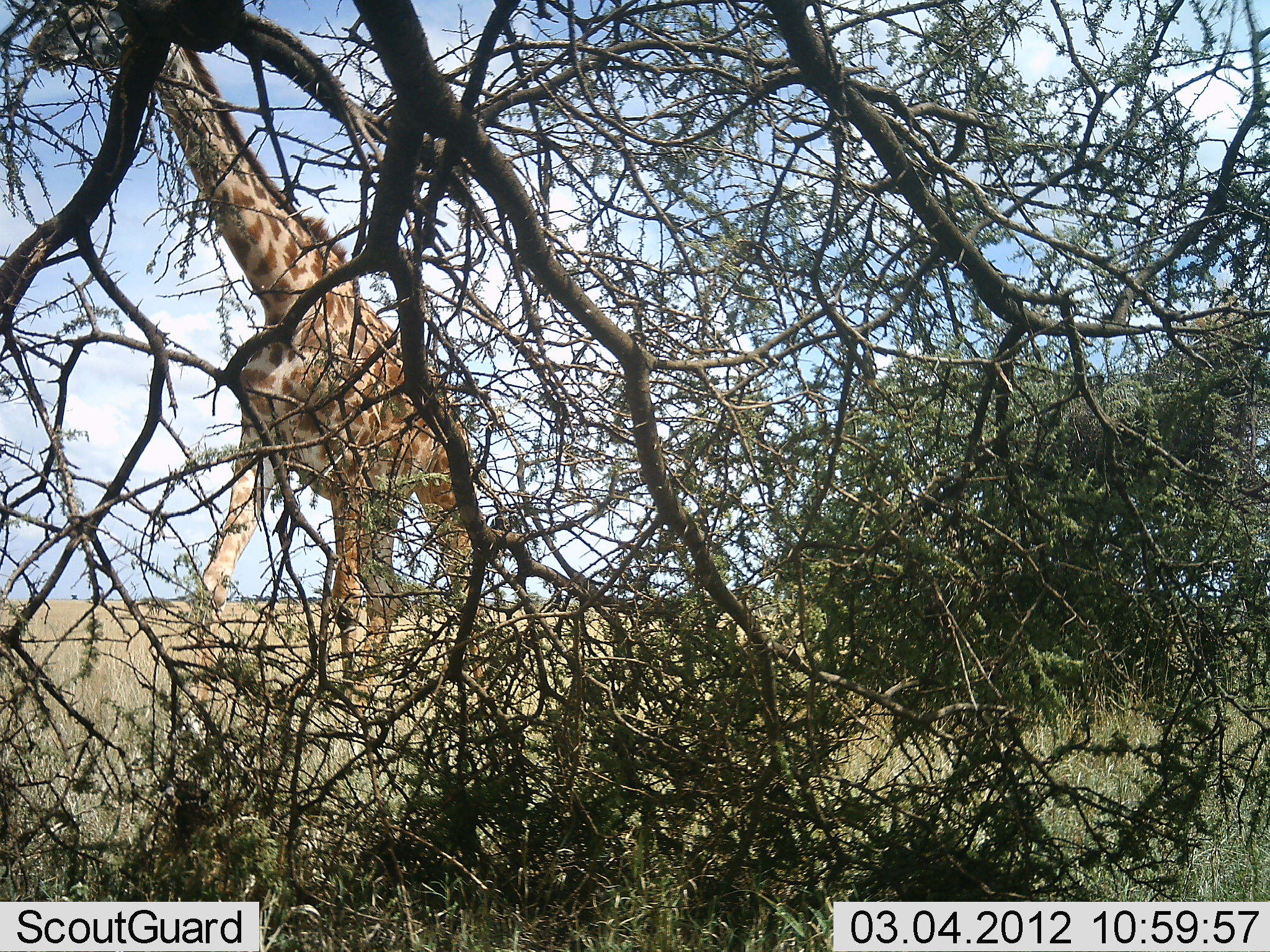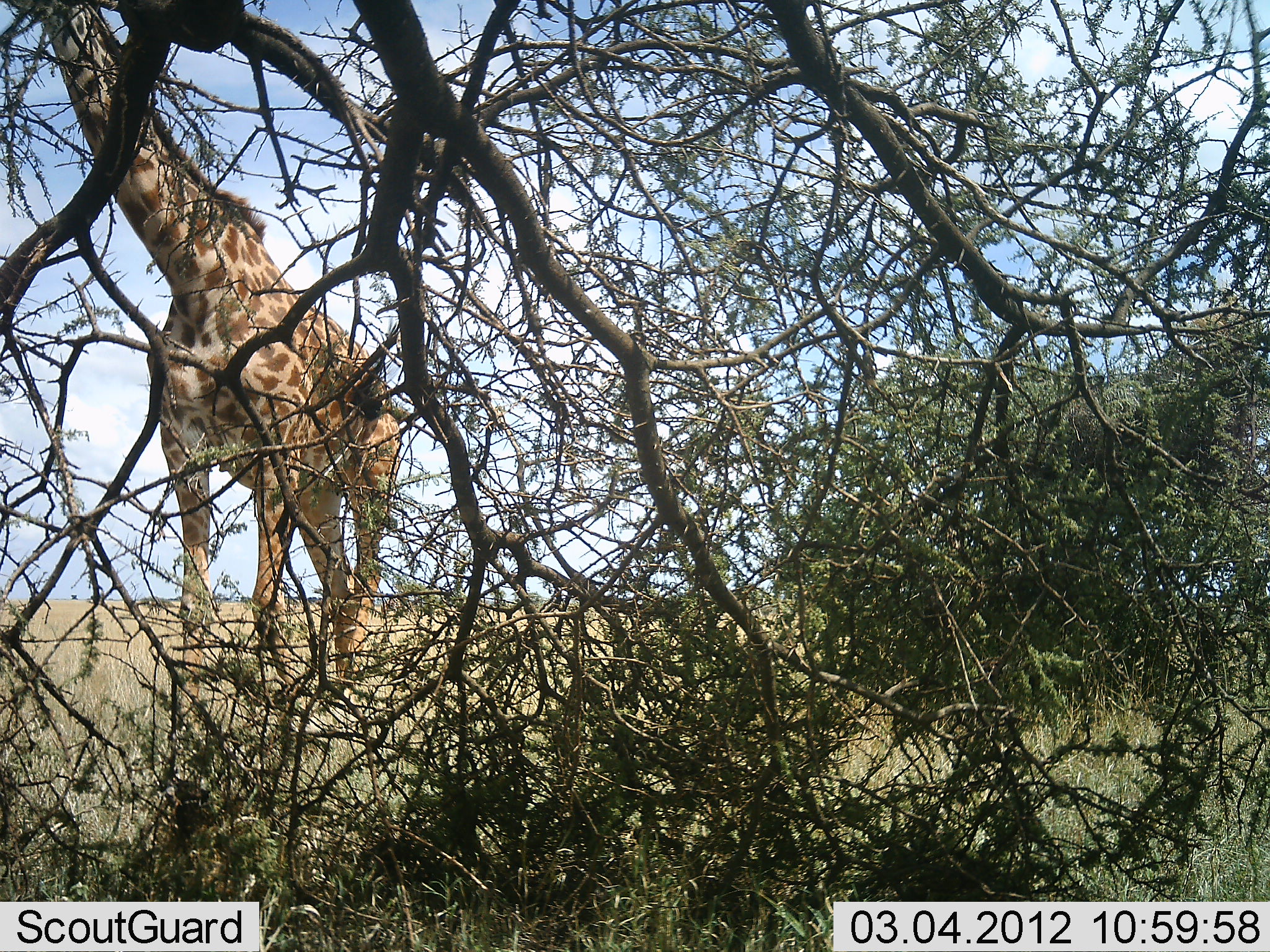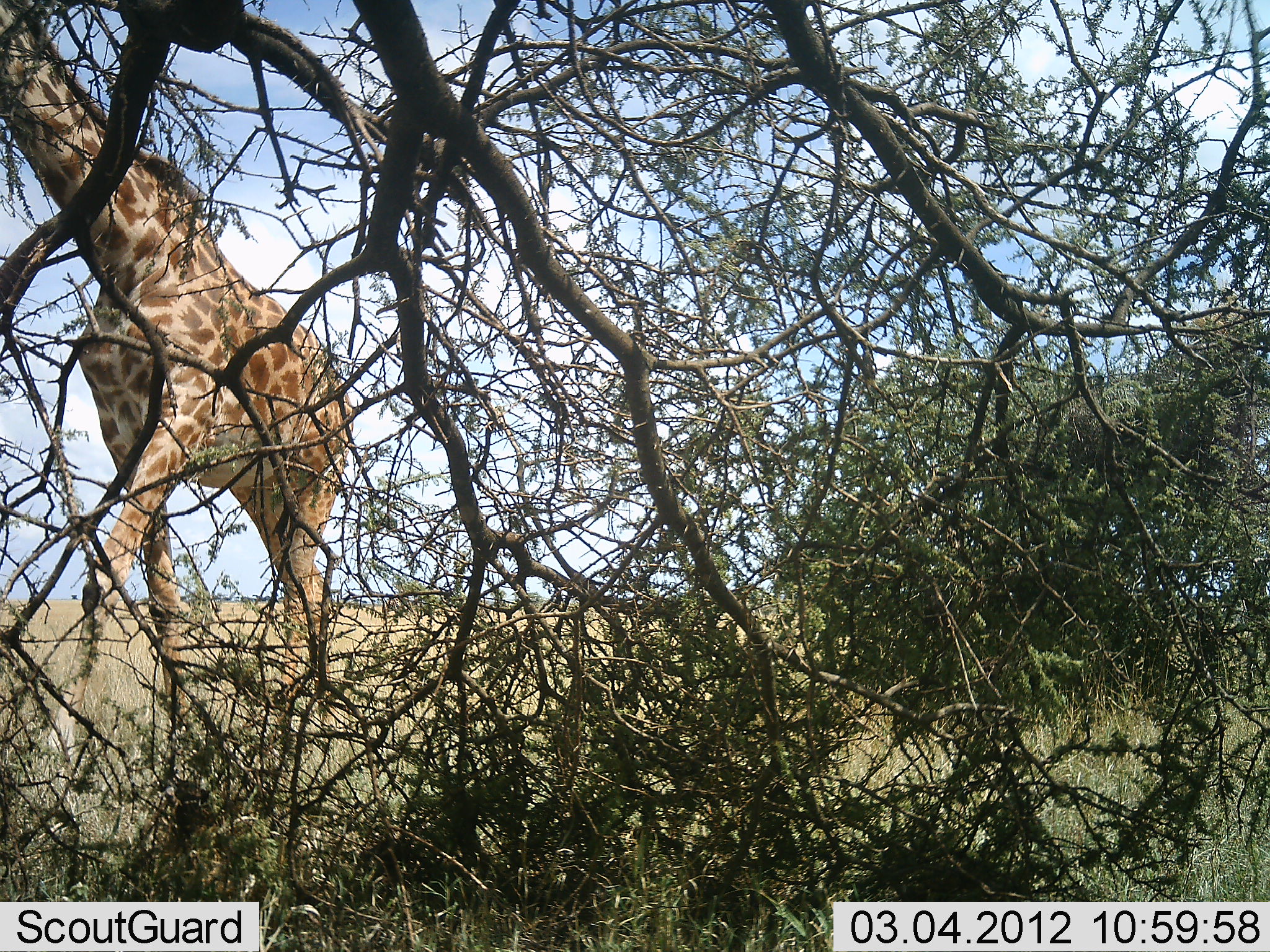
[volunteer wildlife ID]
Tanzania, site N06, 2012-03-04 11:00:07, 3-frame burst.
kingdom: Animalia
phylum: Chordata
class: Mammalia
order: Artiodactyla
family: Giraffidae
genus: Giraffa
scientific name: Giraffa camelopardalis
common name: giraffe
Giraffe (Giraffa camelopardalis), count 1. Behavior (volunteer vote fractions): standing 18%, resting 0%, moving 68%, interacting 0%. Young present (vote fraction): 0%. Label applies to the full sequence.